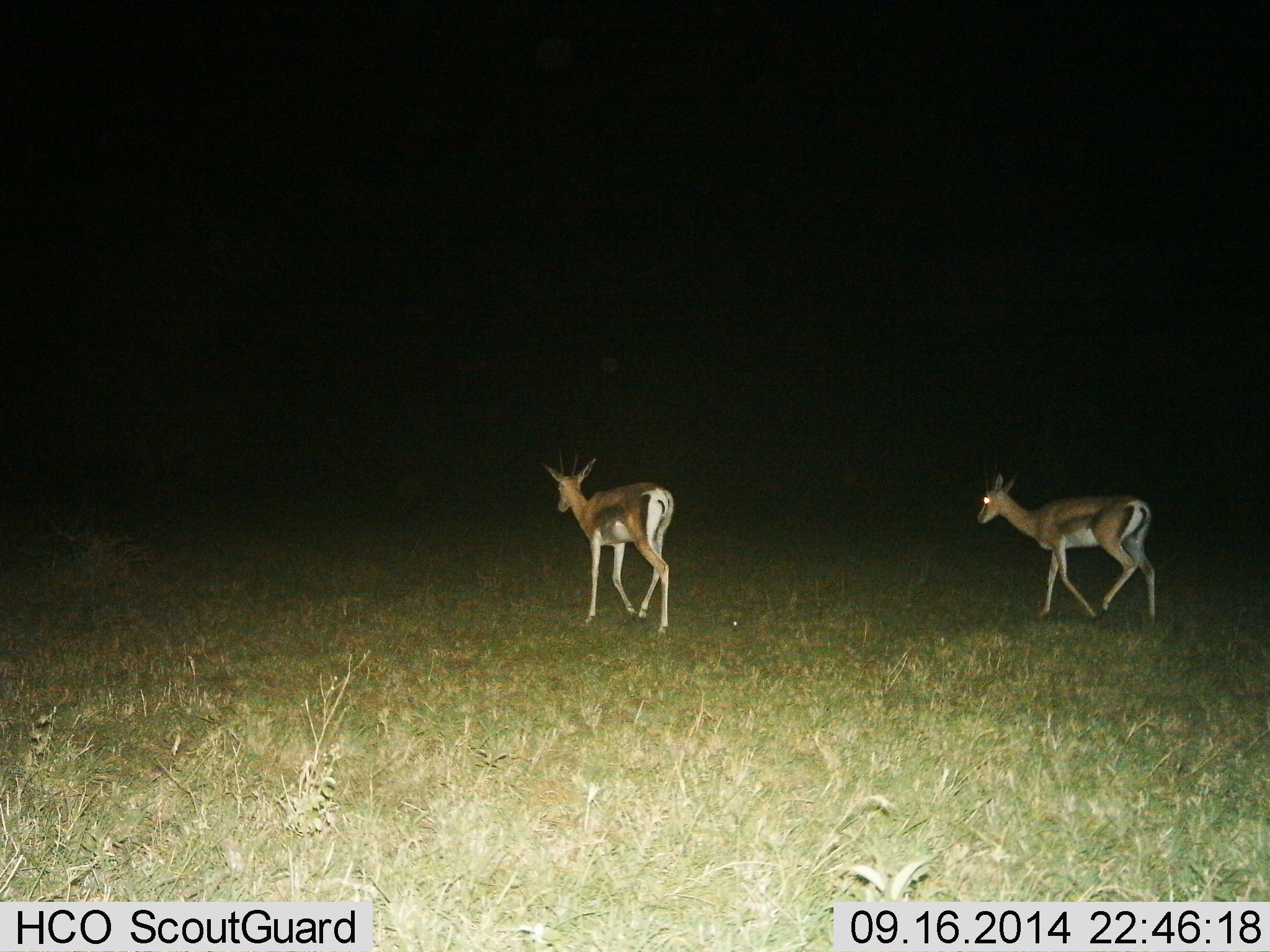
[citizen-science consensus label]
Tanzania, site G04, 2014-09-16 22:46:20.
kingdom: Animalia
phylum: Chordata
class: Mammalia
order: Artiodactyla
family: Bovidae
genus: Nanger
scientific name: Nanger granti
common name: grant's gazelle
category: gazellegrants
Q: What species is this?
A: Gazellegrants (grant's gazelle) (Nanger granti).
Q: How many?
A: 2.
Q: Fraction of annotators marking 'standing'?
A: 20%.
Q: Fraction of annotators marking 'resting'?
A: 0%.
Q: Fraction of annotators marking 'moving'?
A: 90%.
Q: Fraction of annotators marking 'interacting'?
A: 0%.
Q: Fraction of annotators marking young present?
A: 0%.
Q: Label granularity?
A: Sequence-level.